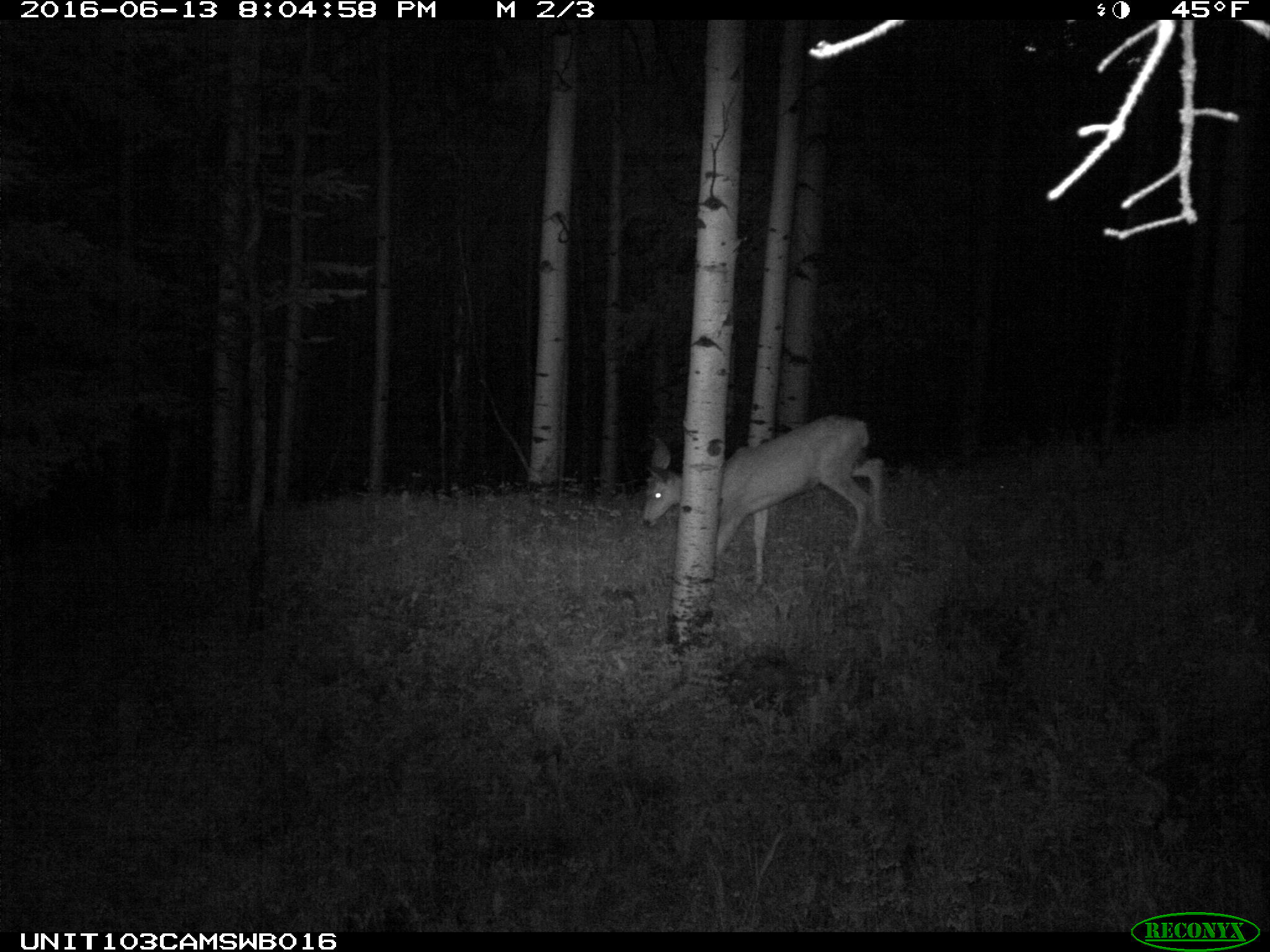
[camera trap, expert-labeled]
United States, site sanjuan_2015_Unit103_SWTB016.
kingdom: Animalia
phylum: Chordata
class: Mammalia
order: Artiodactyla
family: Cervidae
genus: Odocoileus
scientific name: Odocoileus hemionus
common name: mule deer